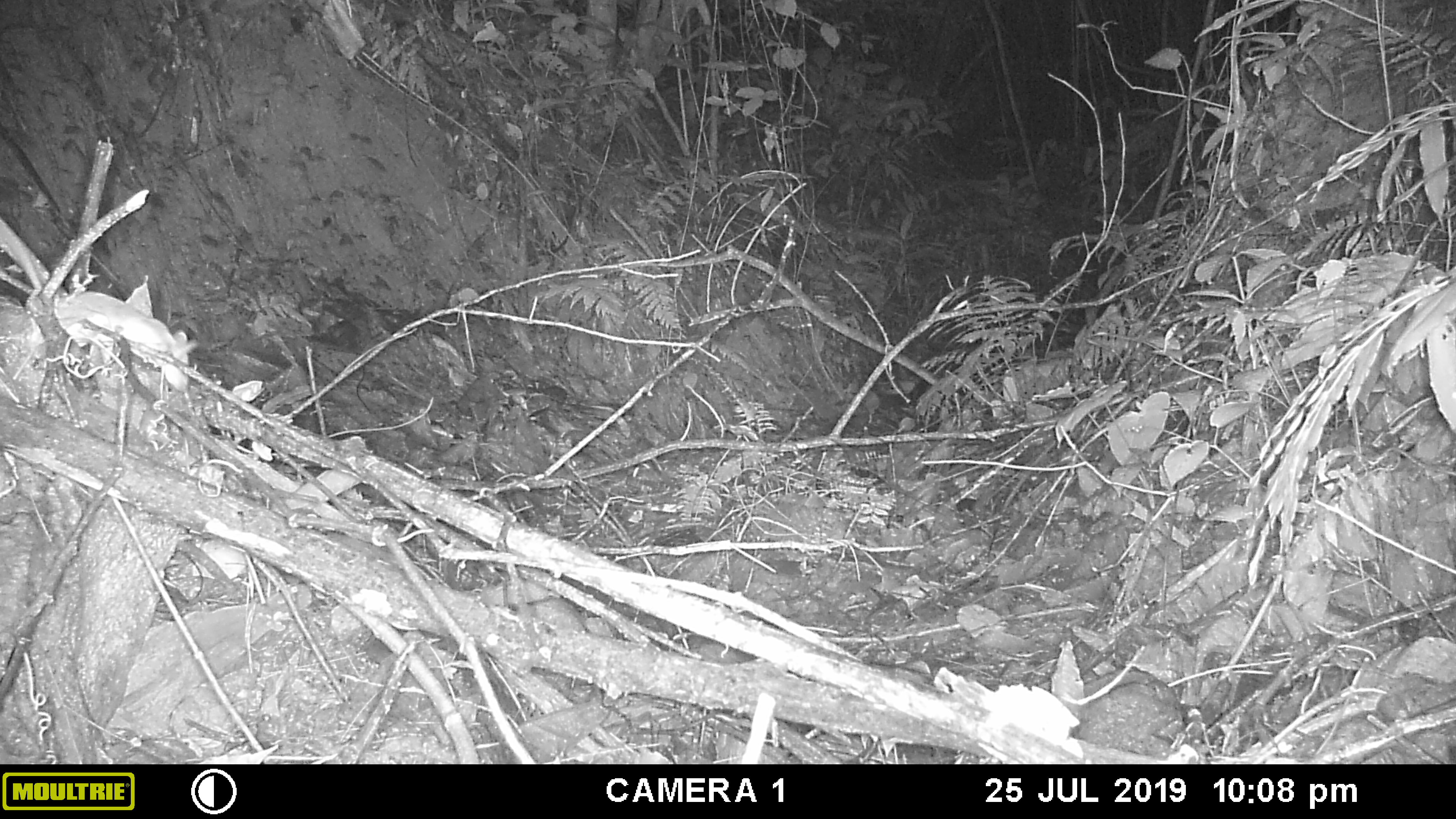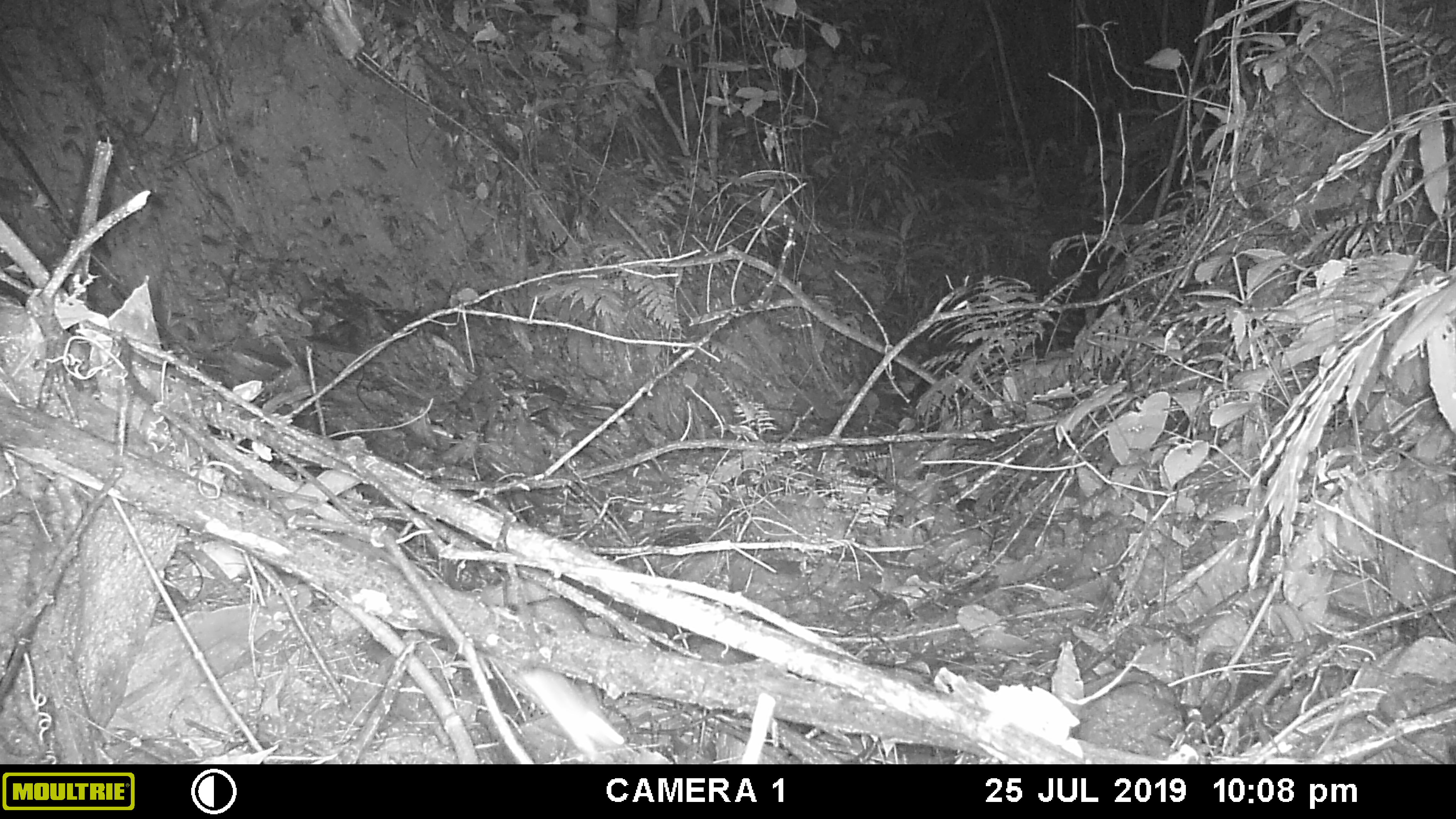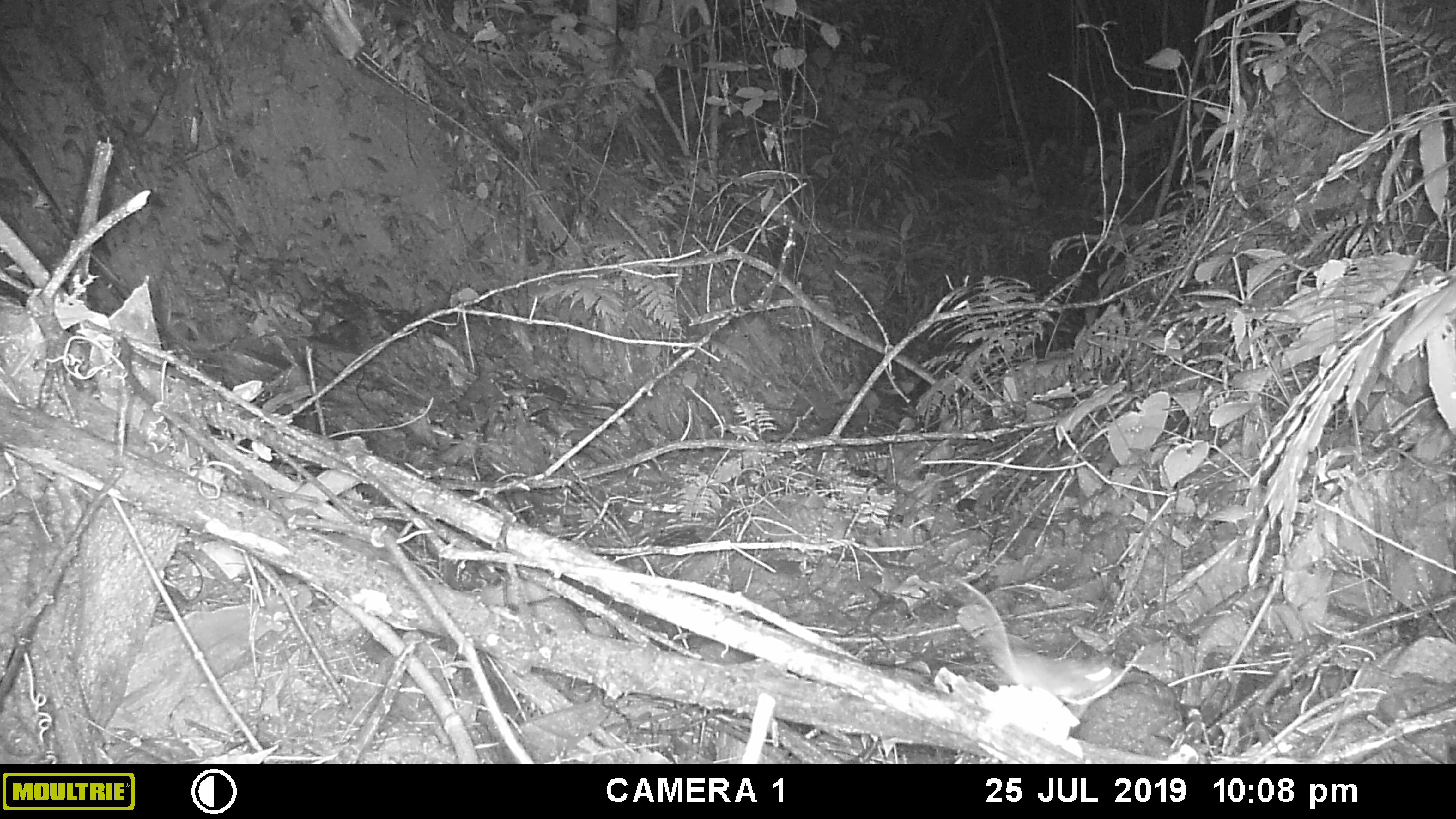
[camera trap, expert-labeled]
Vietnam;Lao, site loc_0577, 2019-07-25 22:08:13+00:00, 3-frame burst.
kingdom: Animalia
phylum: Chordata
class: Mammalia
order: Rodentia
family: Muridae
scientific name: Muridae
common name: old-world mice and rats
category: unidentified murid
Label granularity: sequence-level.